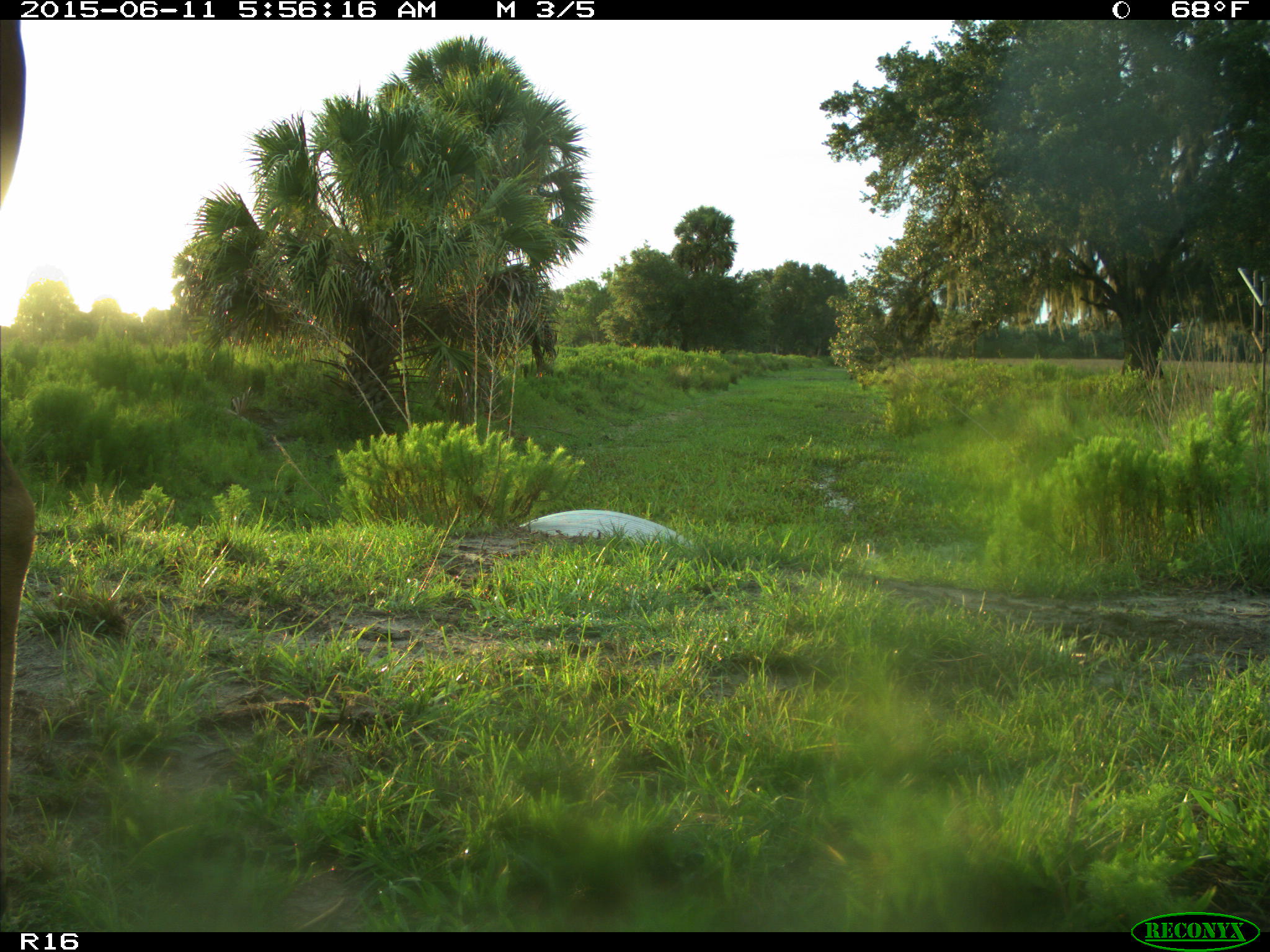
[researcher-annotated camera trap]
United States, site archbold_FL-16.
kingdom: Animalia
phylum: Chordata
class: Mammalia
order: Artiodactyla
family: Bovidae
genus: Bos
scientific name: Bos taurus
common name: domestic cow